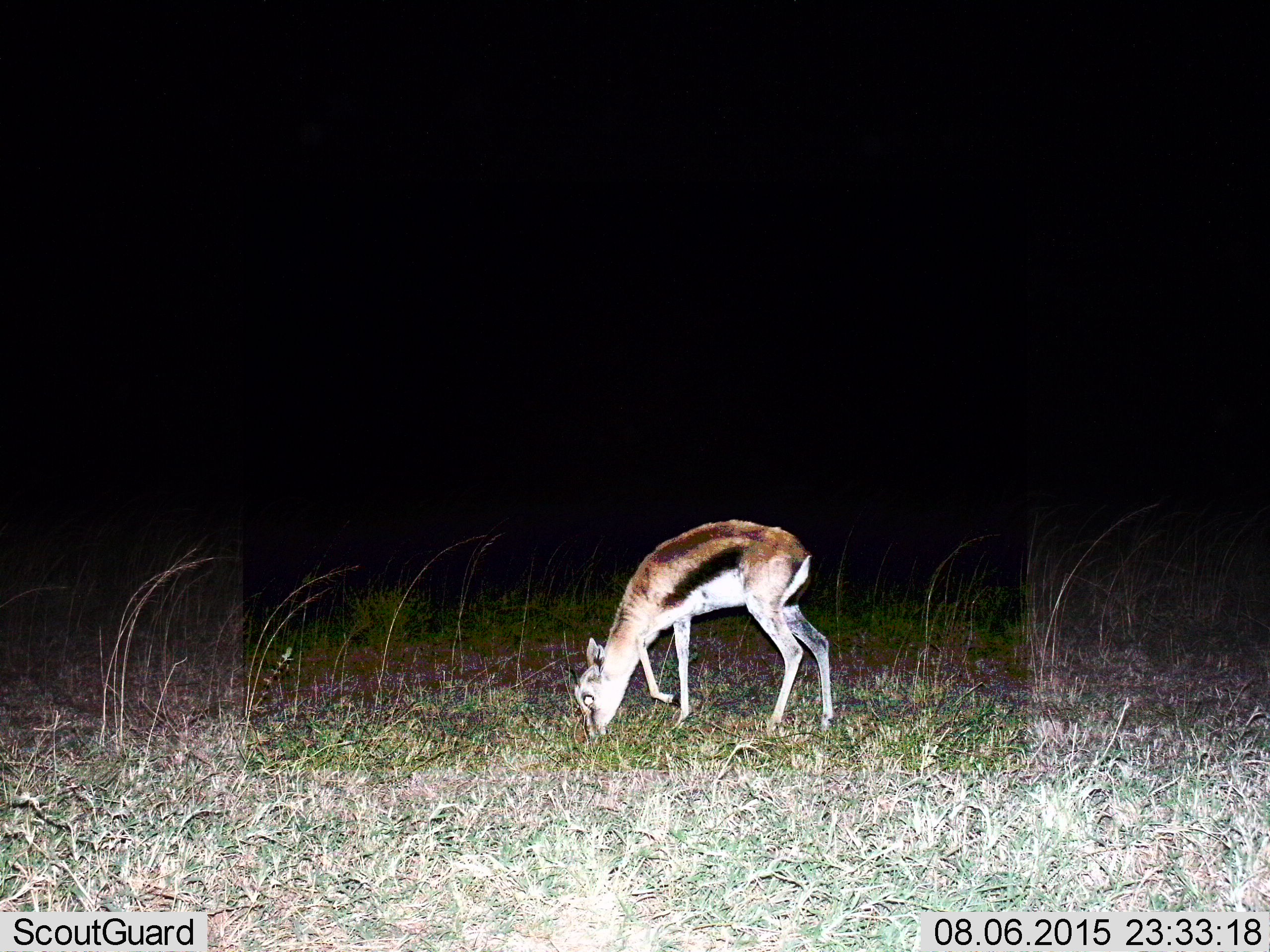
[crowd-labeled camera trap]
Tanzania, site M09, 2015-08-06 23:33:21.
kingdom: Animalia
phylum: Chordata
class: Mammalia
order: Artiodactyla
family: Bovidae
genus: Eudorcas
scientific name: Eudorcas thomsonii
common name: thomson's gazelle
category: gazellethomsons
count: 1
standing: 20%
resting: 0%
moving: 10%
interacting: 0%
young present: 10%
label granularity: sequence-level